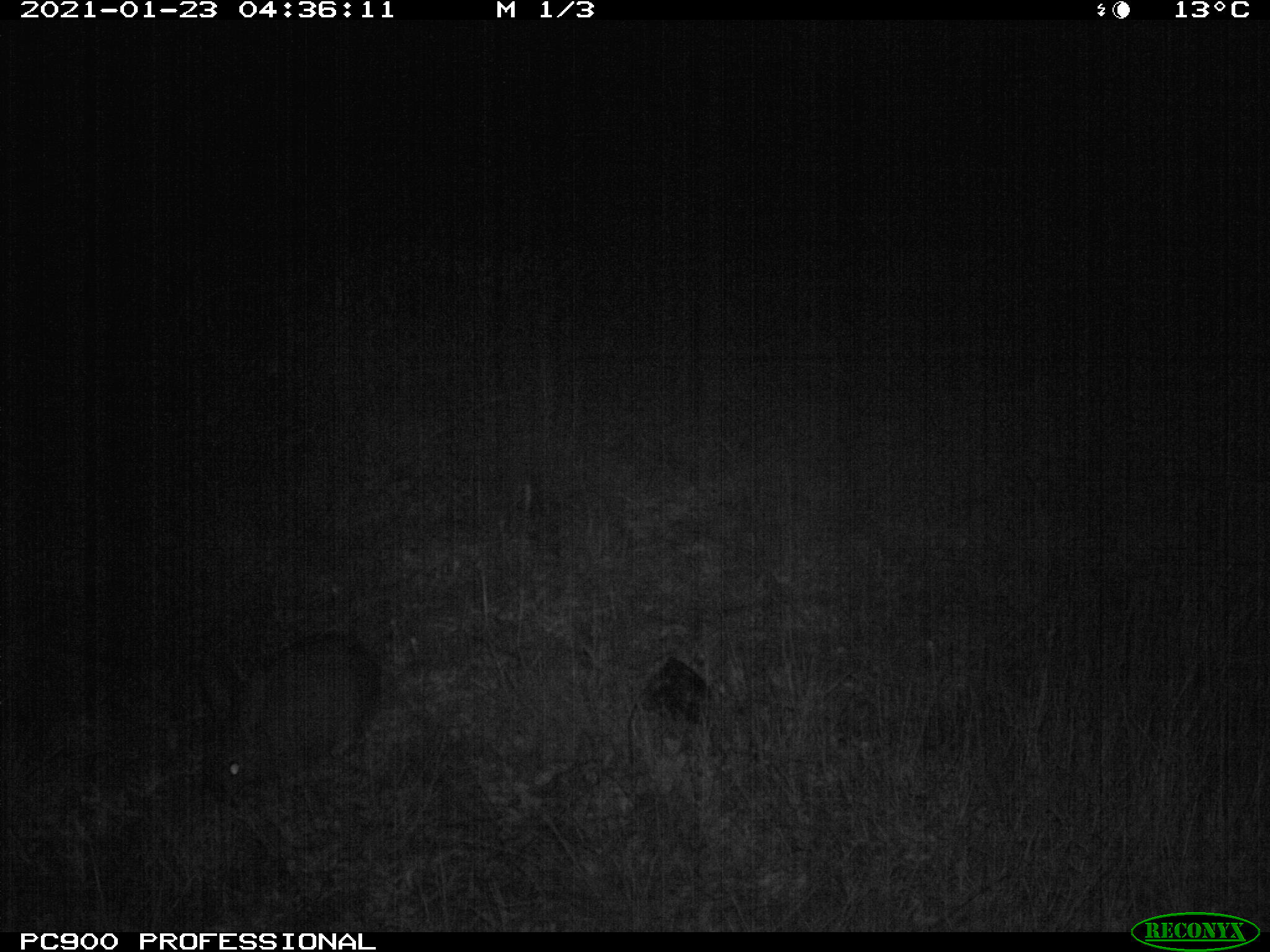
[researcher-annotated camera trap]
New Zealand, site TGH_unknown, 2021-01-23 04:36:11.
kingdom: Animalia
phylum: Chordata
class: Mammalia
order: Lagomorpha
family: Leporidae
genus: Oryctolagus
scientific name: Oryctolagus cuniculus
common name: european rabbit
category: rabbit